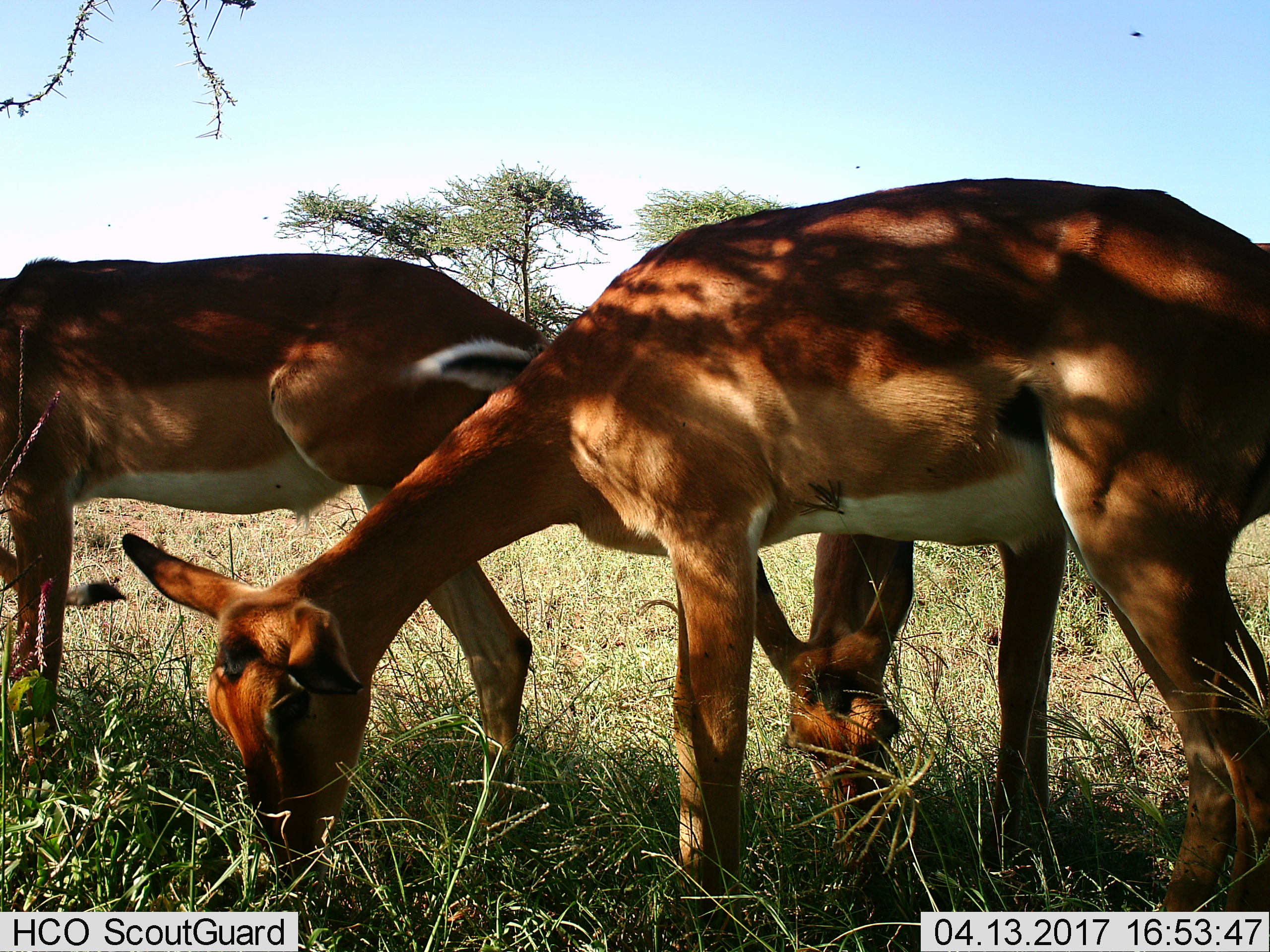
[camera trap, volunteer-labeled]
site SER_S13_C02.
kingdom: Animalia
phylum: Chordata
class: Mammalia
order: Artiodactyla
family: Bovidae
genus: Aepyceros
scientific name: Aepyceros melampus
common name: impala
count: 3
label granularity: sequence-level